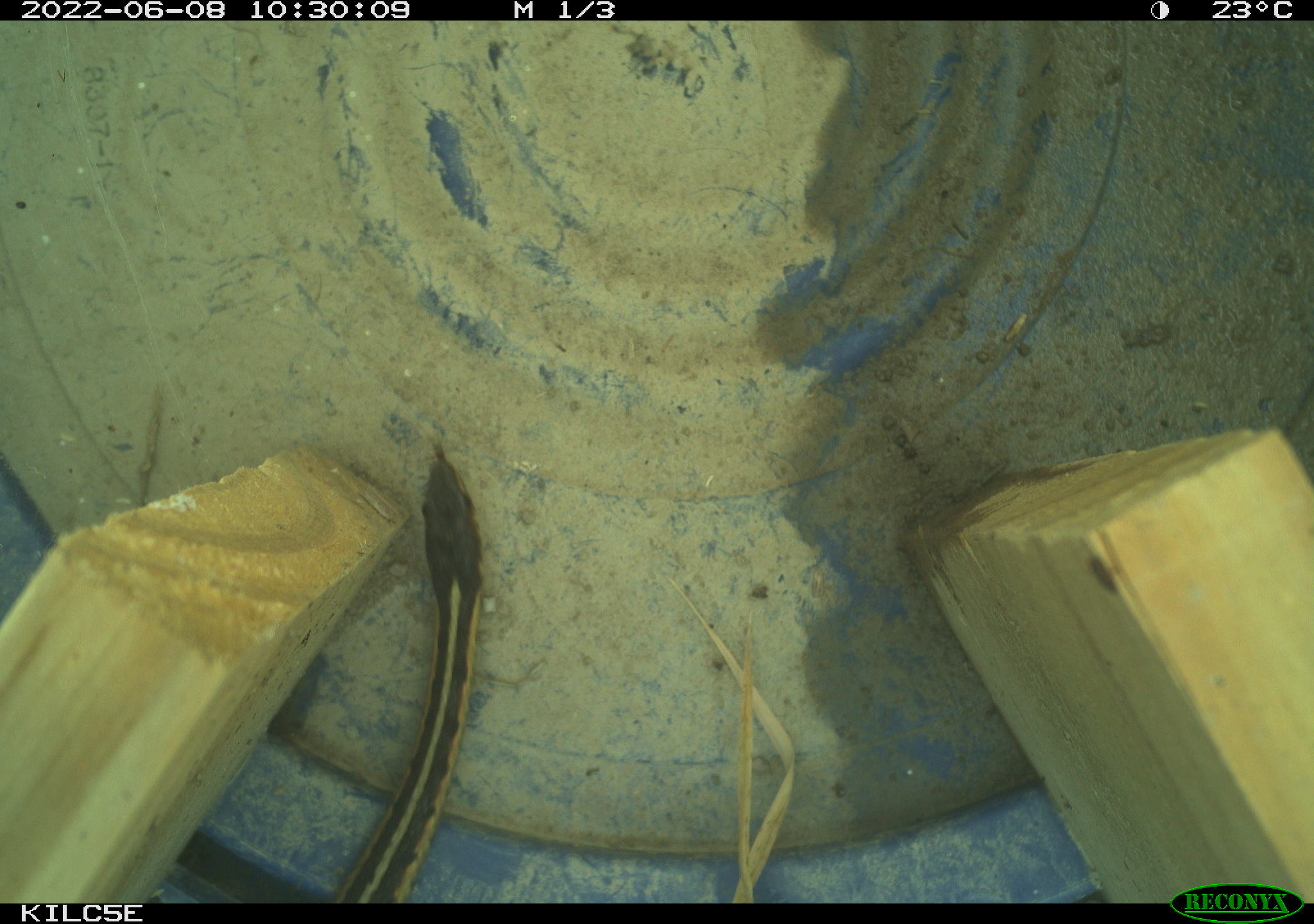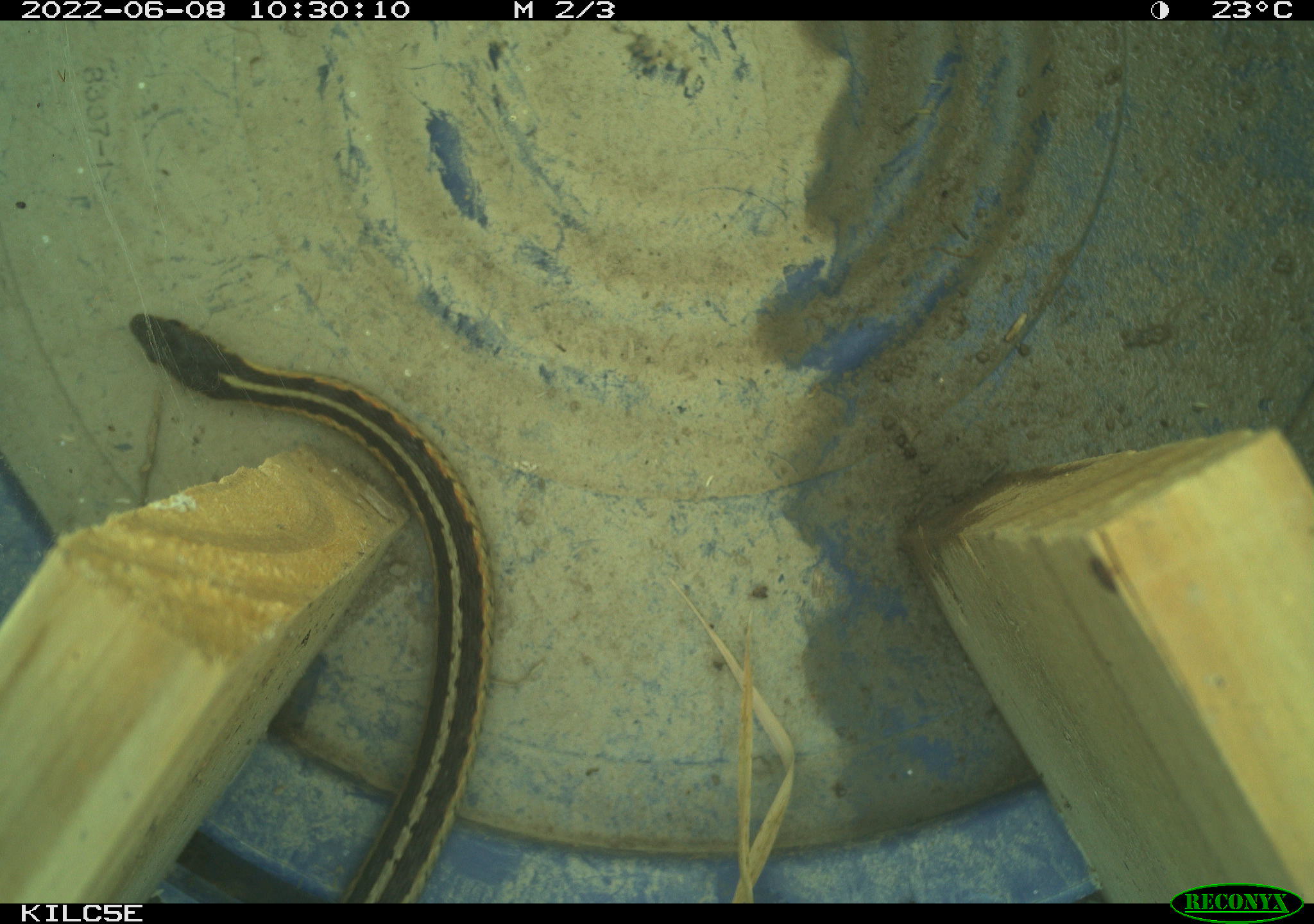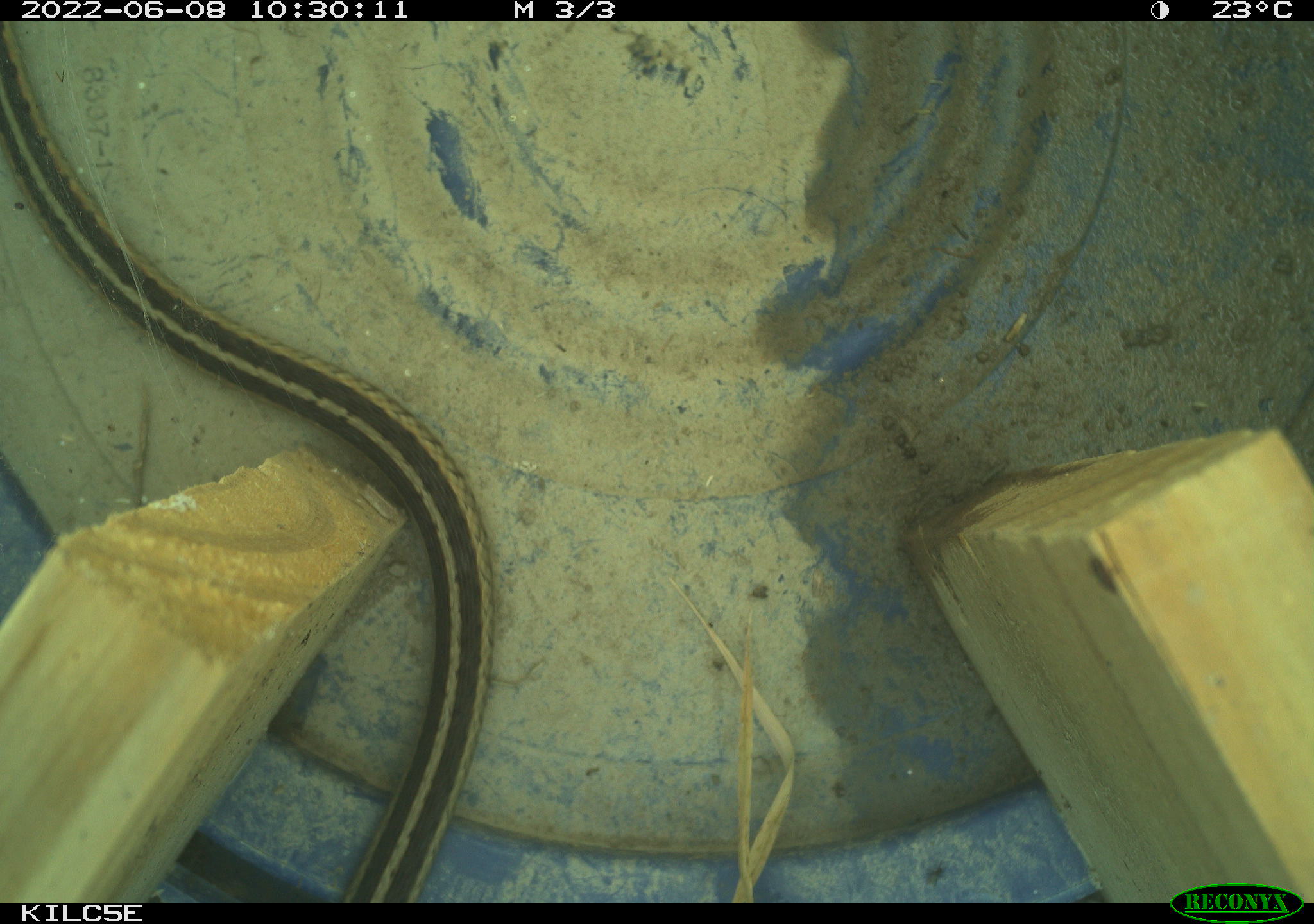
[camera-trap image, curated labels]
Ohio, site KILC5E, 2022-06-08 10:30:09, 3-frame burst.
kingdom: Animalia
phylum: Chordata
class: Reptilia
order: Squamata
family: Colubridae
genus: Thamnophis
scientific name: Thamnophis sirtalis sirtalis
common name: eastern gartersnake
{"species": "eastern gartersnake (Thamnophis sirtalis sirtalis)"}